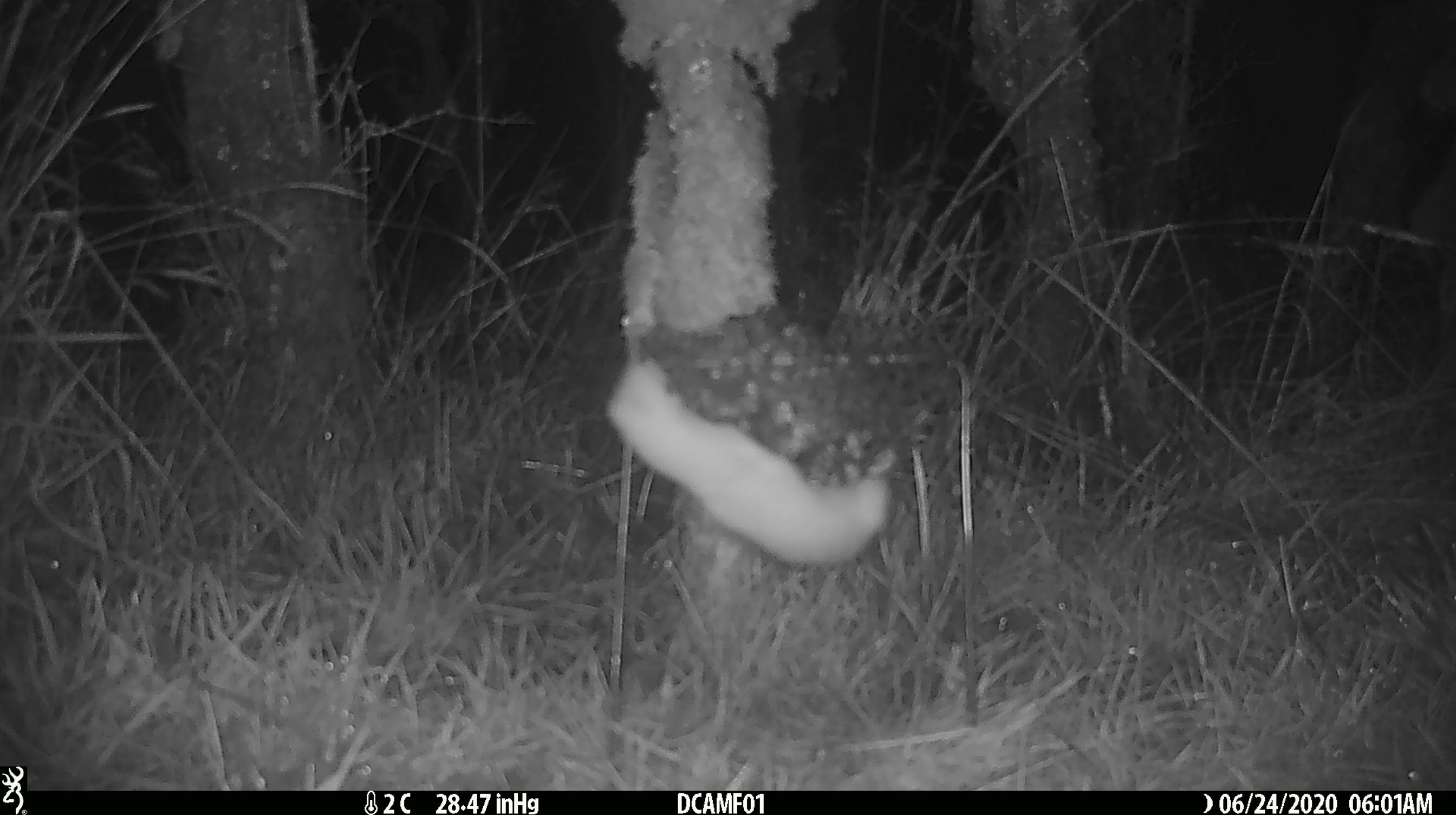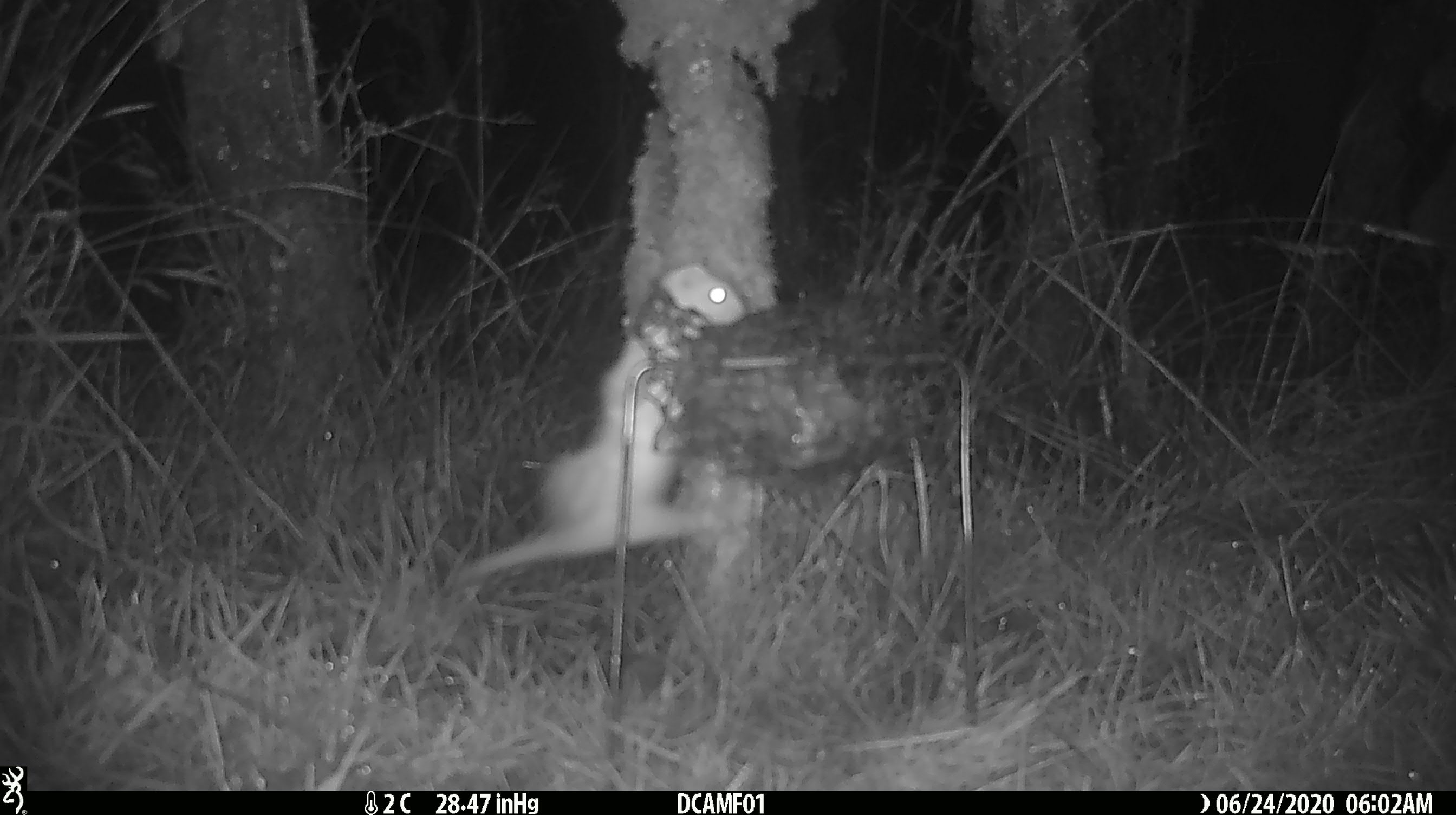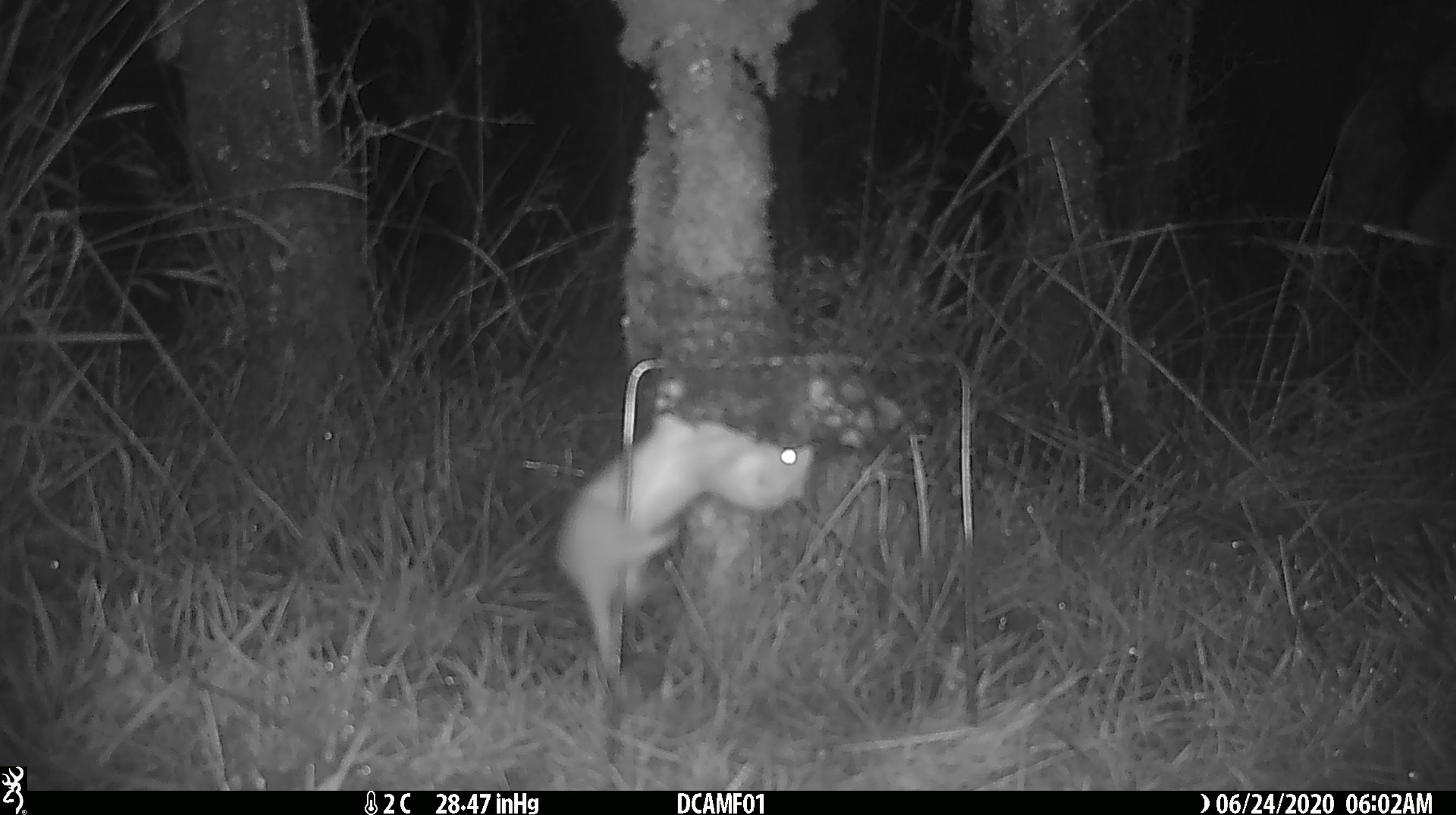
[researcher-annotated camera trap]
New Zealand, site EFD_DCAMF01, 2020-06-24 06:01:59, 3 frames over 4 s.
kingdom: Animalia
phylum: Chordata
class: Mammalia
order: Carnivora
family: Mustelidae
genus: Mustela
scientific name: Mustela nivalis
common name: least weasel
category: weasel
Weasel (least weasel) (Mustela nivalis).